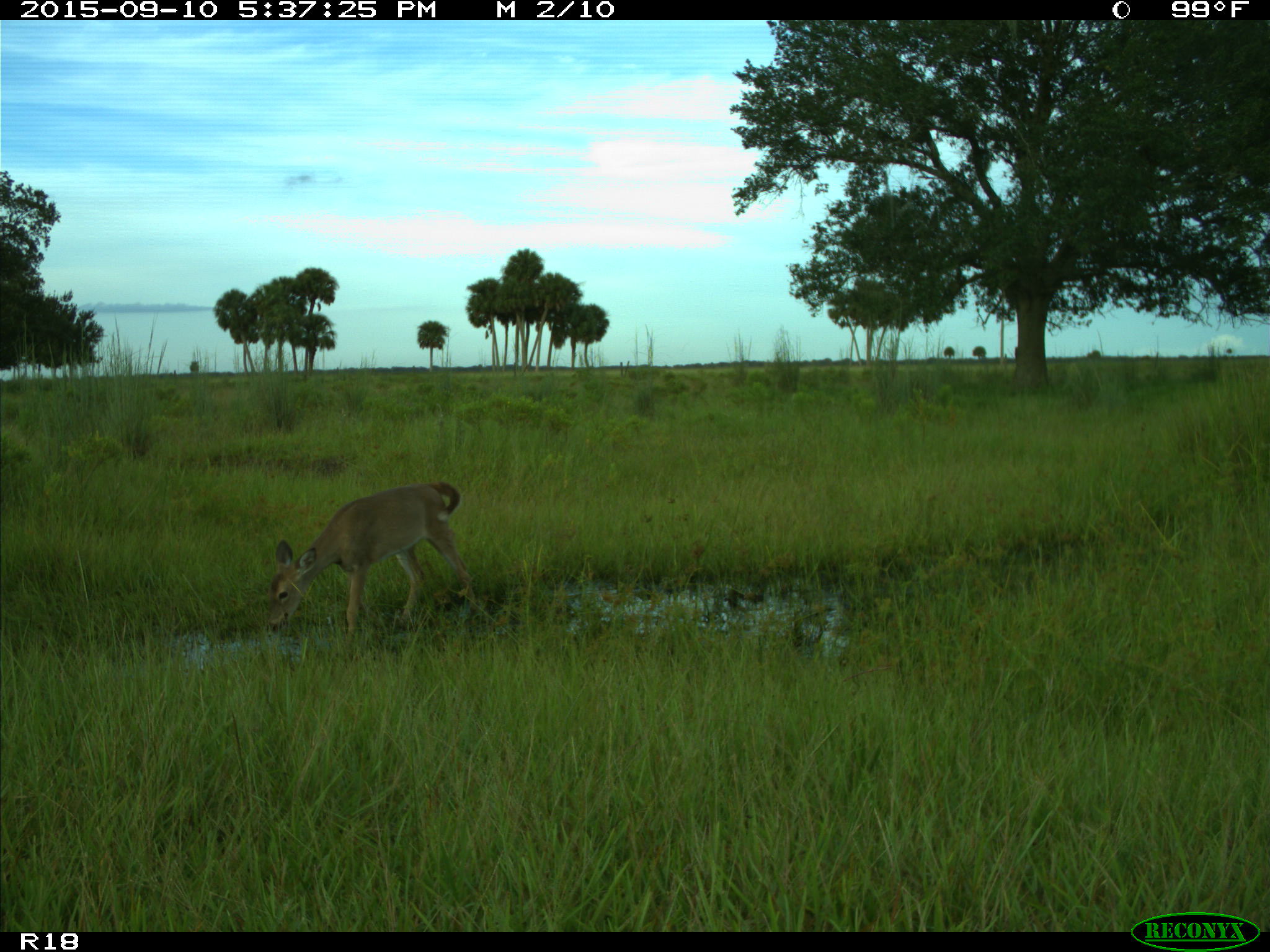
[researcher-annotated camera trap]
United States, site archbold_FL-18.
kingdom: Animalia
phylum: Chordata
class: Mammalia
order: Artiodactyla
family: Cervidae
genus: Odocoileus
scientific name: Odocoileus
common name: deer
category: unidentified deer